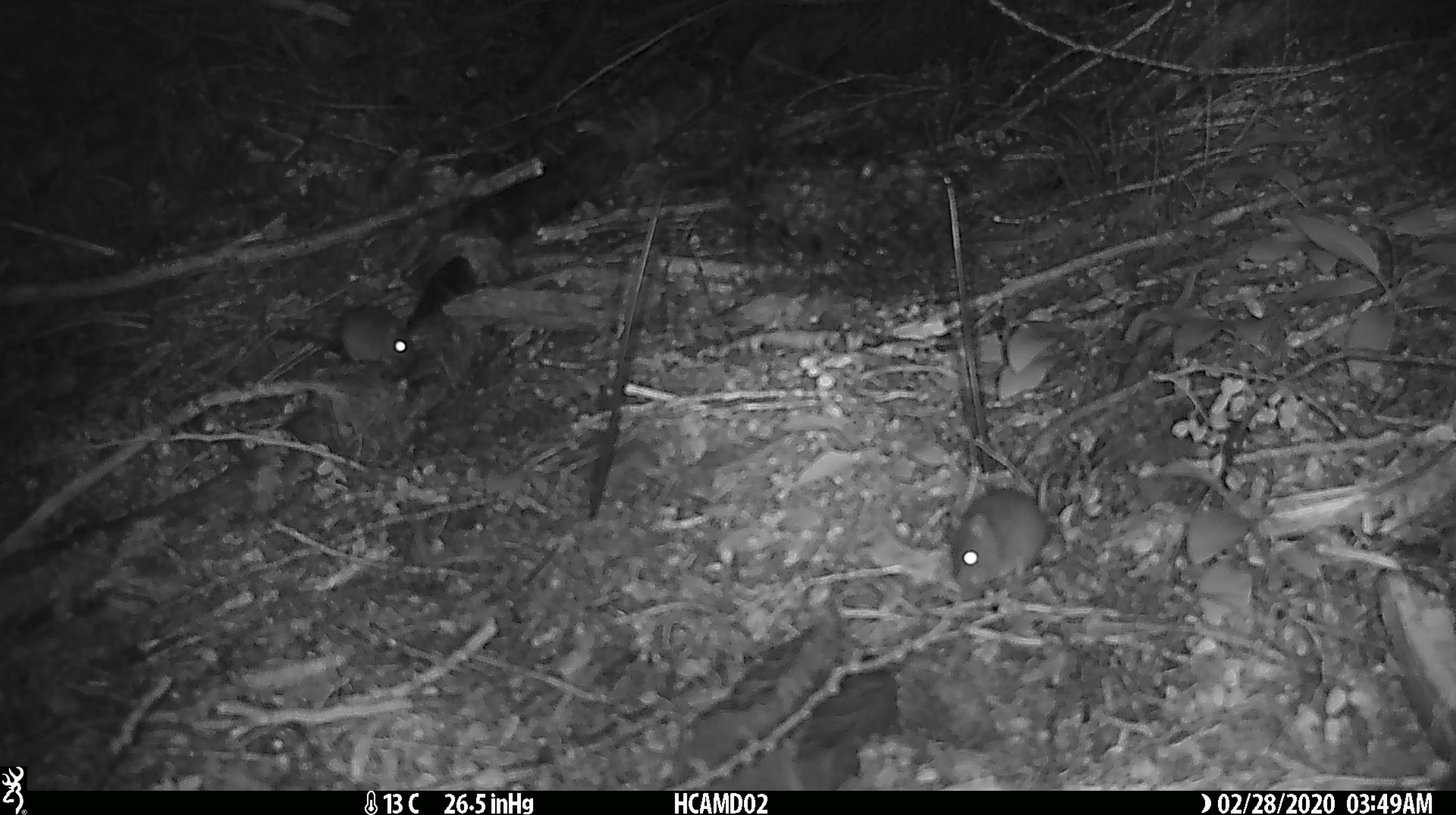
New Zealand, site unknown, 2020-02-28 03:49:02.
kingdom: Animalia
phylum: Chordata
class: Mammalia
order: Rodentia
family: Muridae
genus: Mus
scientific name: Mus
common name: mouse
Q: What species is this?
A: Mouse (Mus).